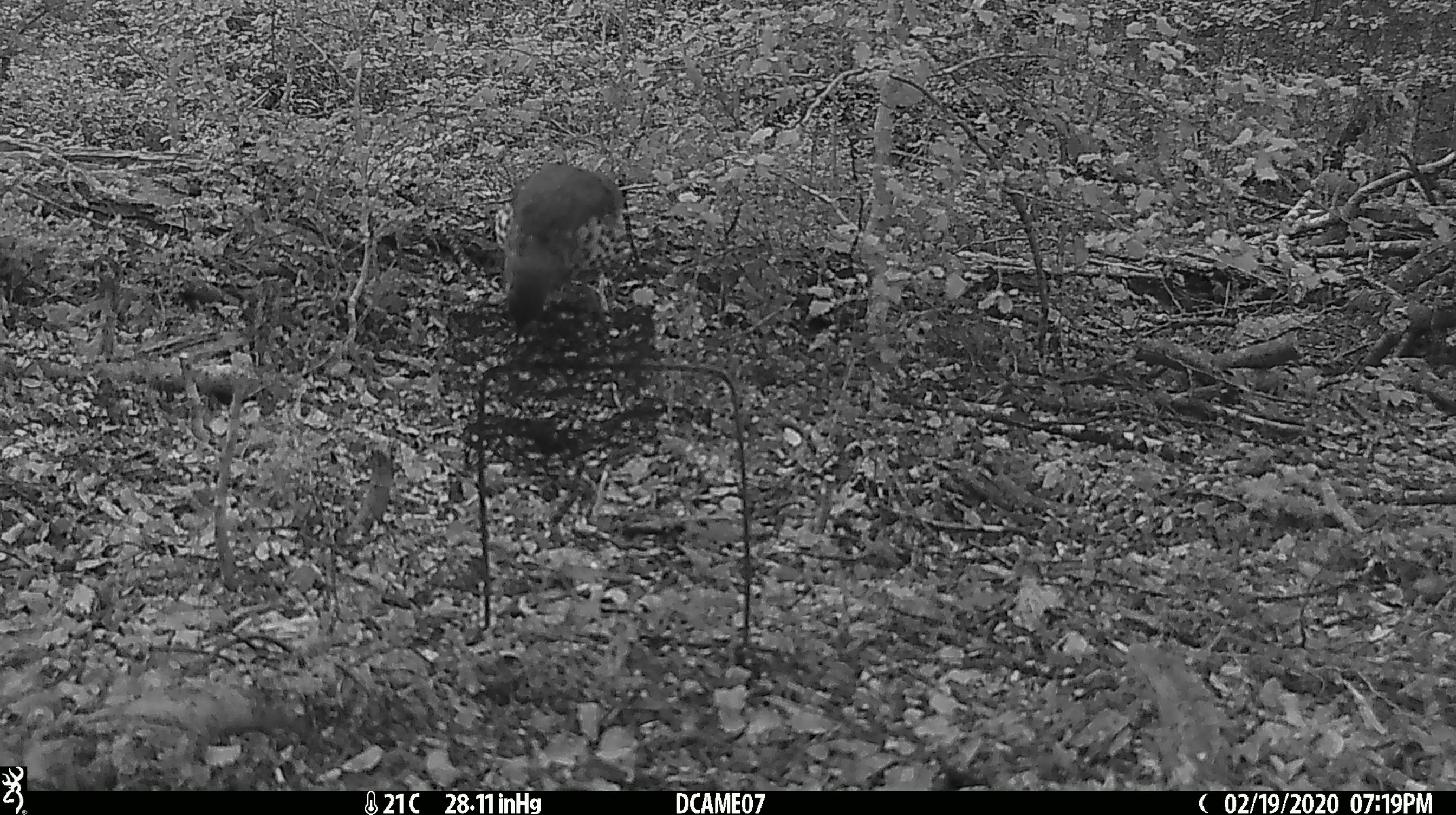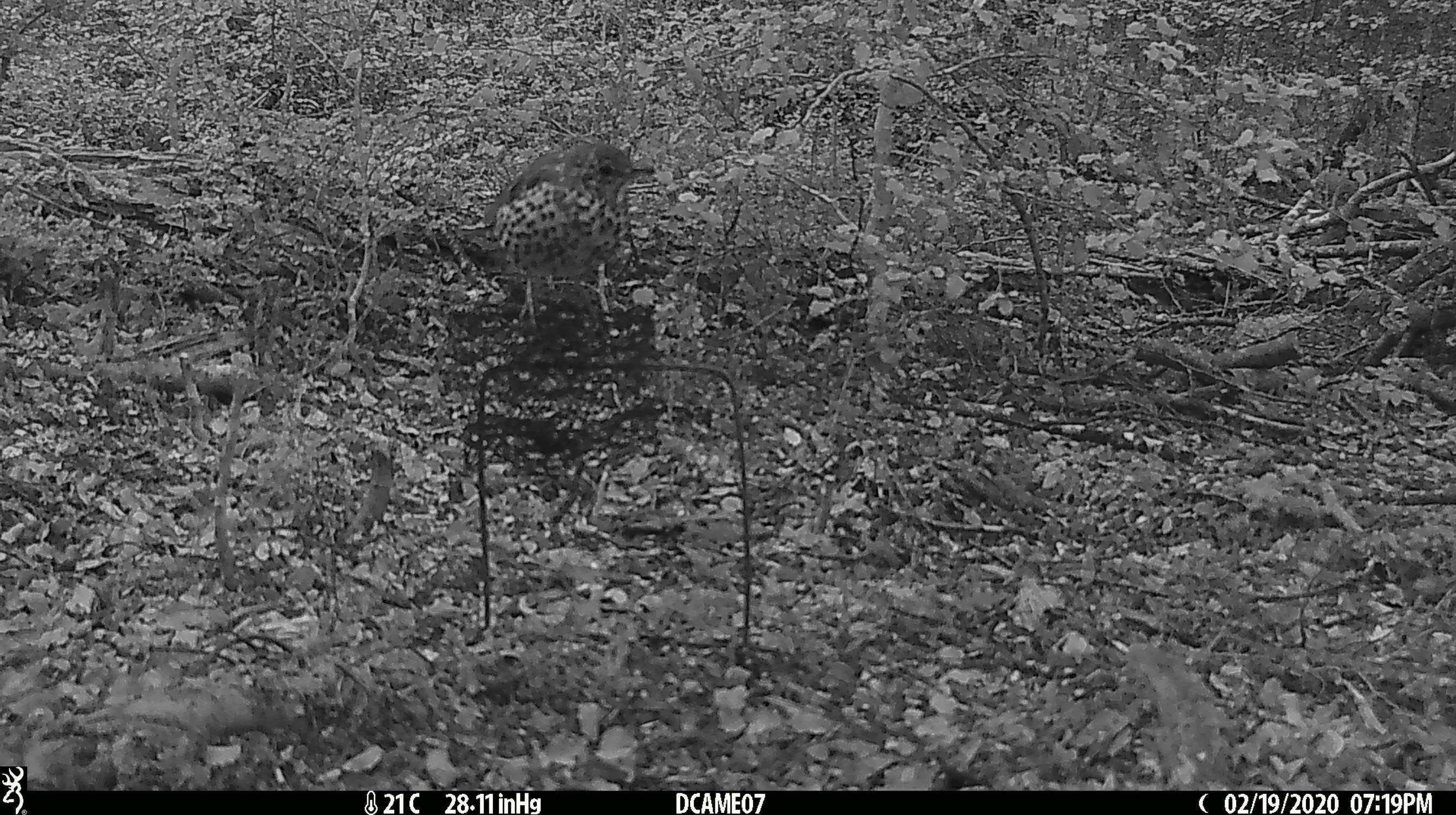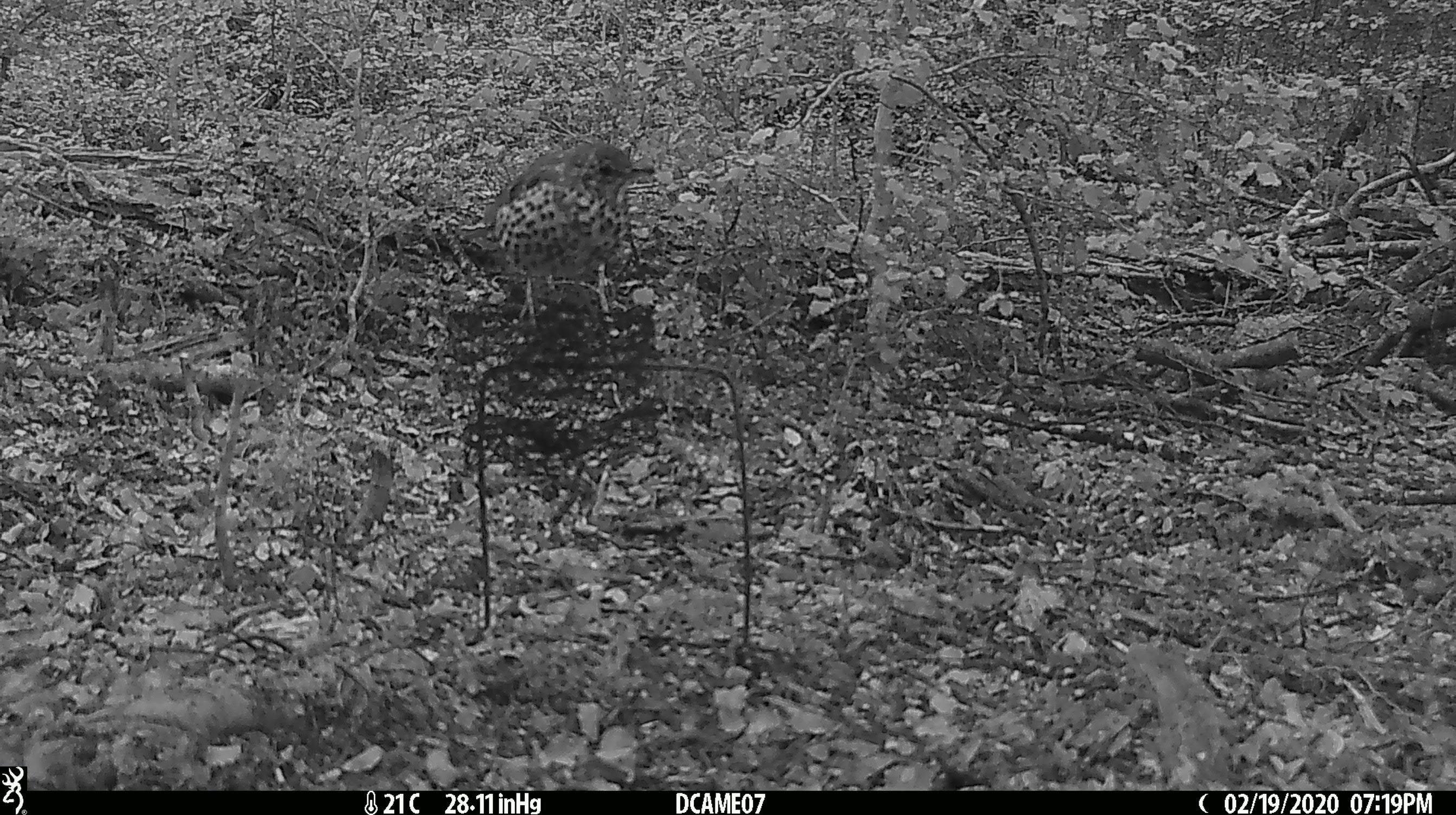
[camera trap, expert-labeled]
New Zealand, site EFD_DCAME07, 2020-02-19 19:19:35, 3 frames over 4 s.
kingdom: Animalia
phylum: Chordata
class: Aves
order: Passeriformes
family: Turdidae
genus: Turdus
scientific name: Turdus philomelos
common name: song thrush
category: thrush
Thrush (song thrush) (Turdus philomelos).